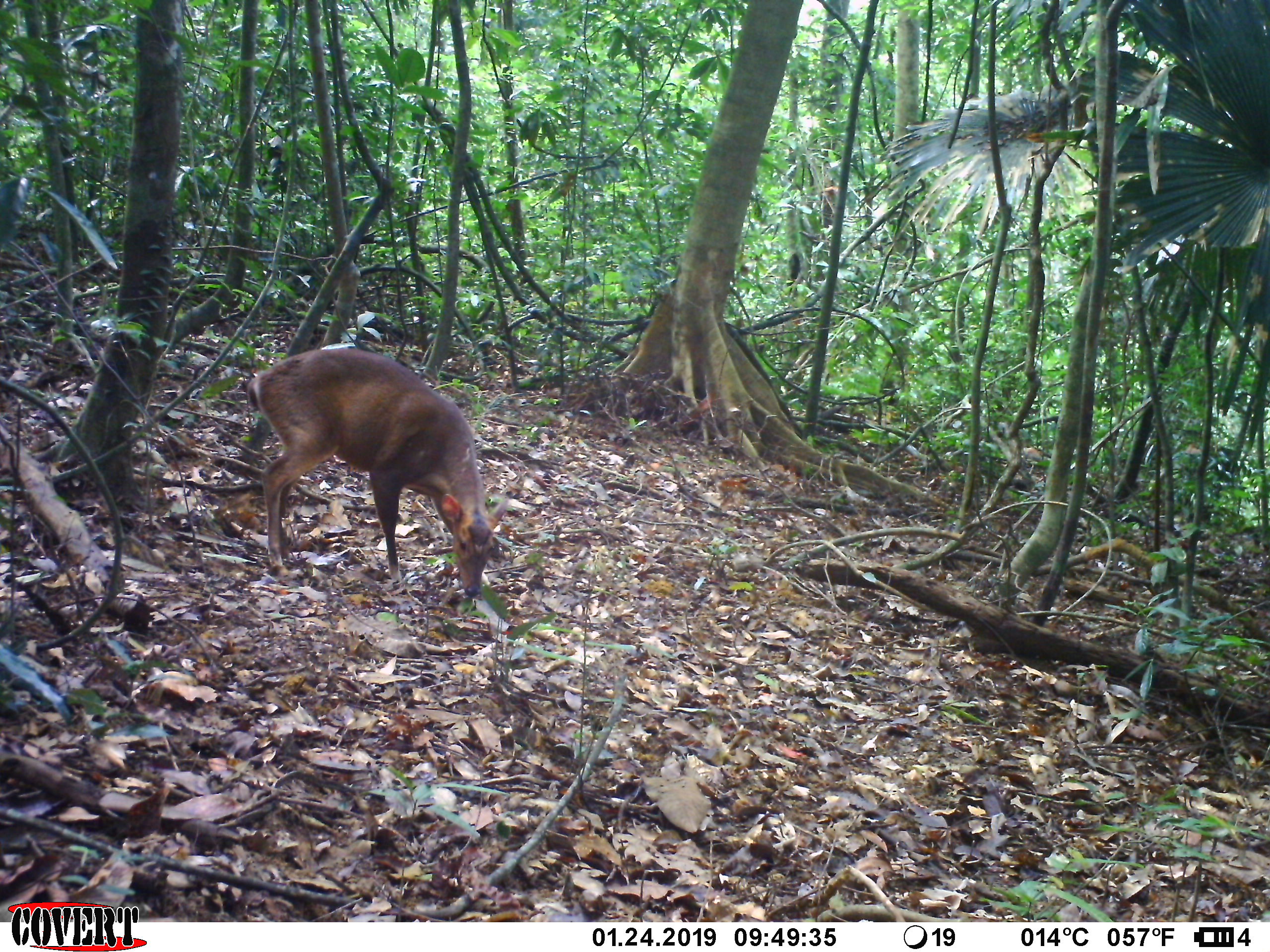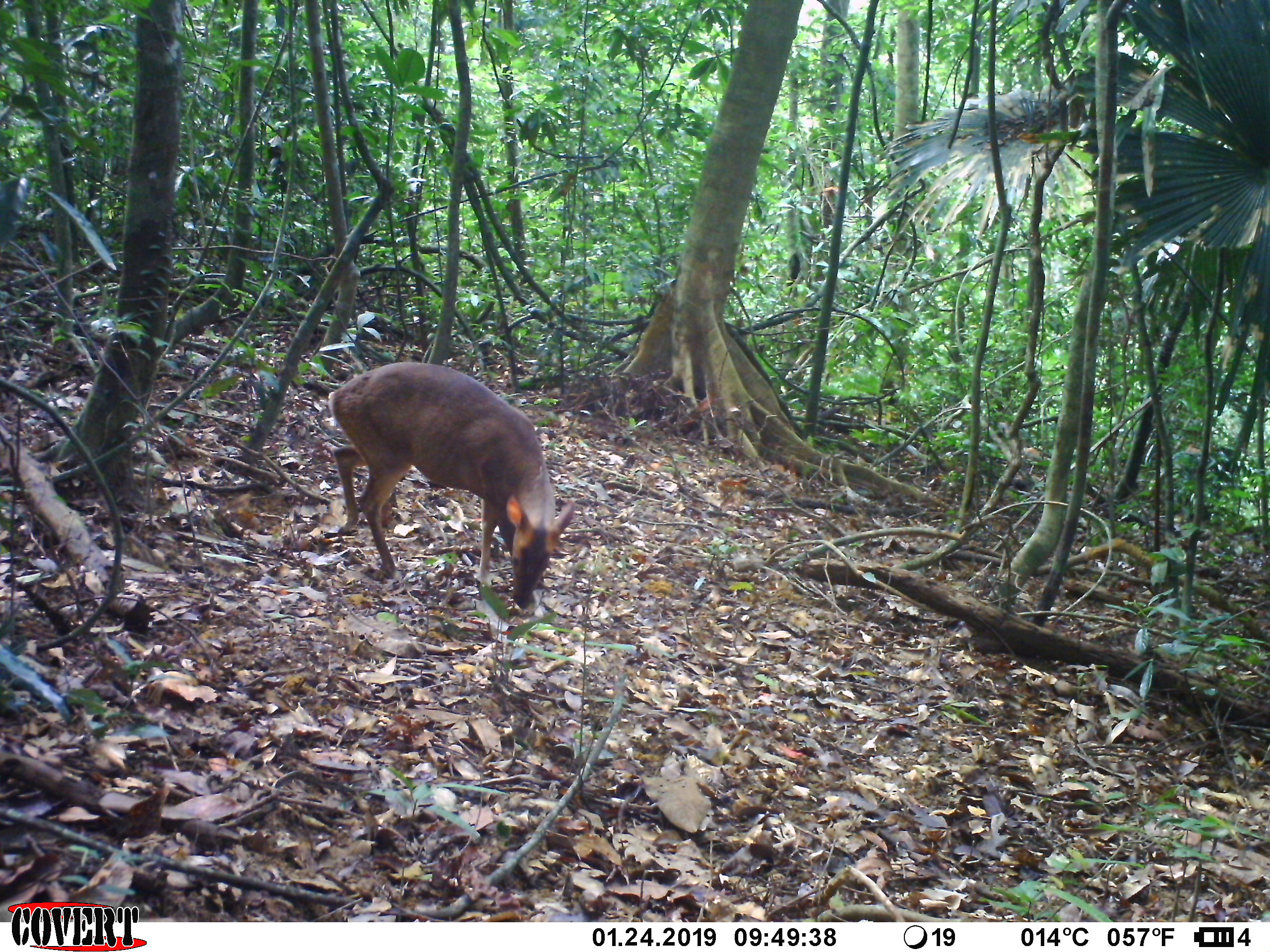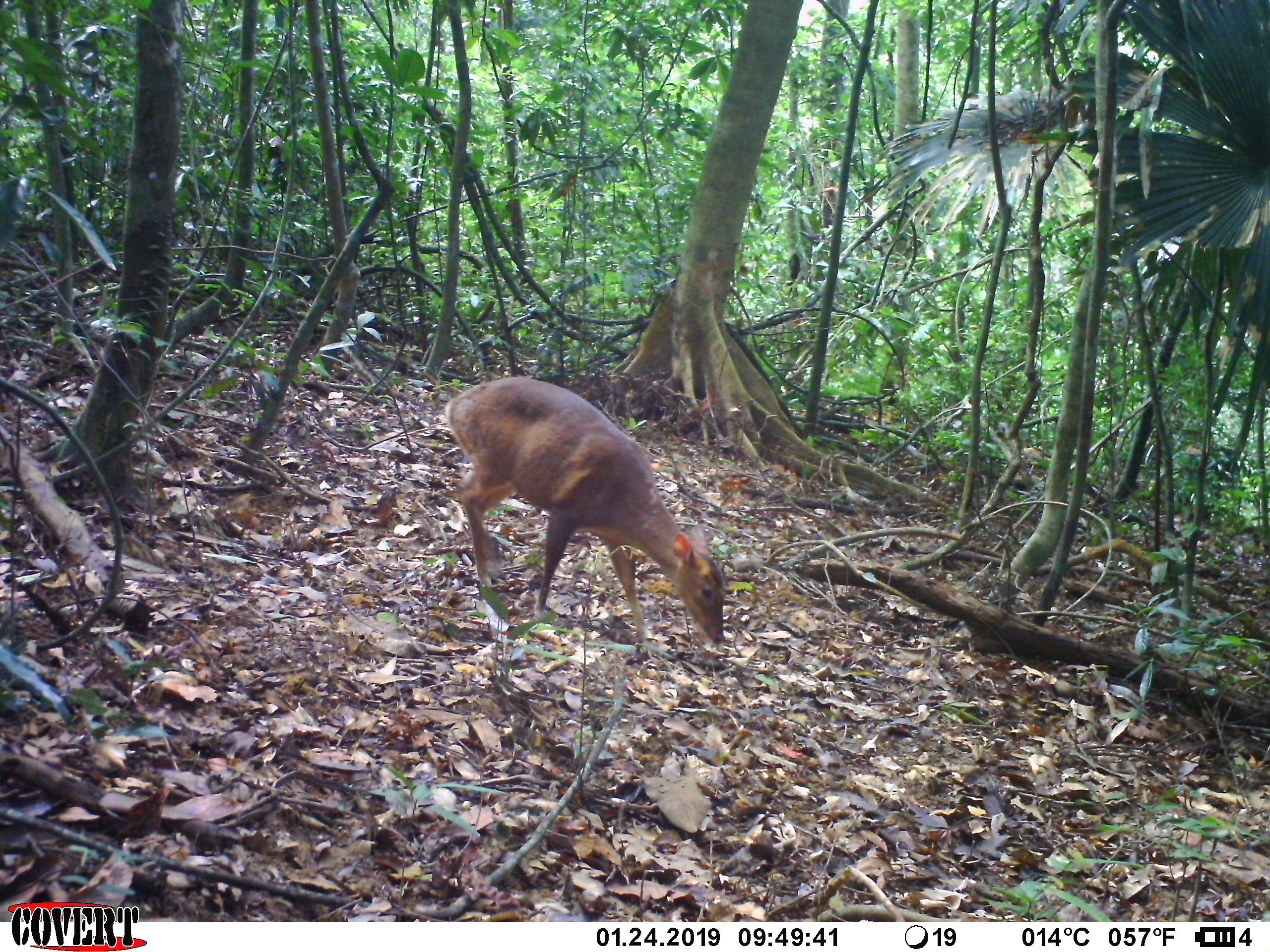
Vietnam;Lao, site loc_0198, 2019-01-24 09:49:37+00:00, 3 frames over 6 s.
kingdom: Animalia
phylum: Chordata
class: Mammalia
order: Artiodactyla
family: Cervidae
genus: Muntiacus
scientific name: Muntiacus vuquangensis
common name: large-antlered muntjac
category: large antlered muntjac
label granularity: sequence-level